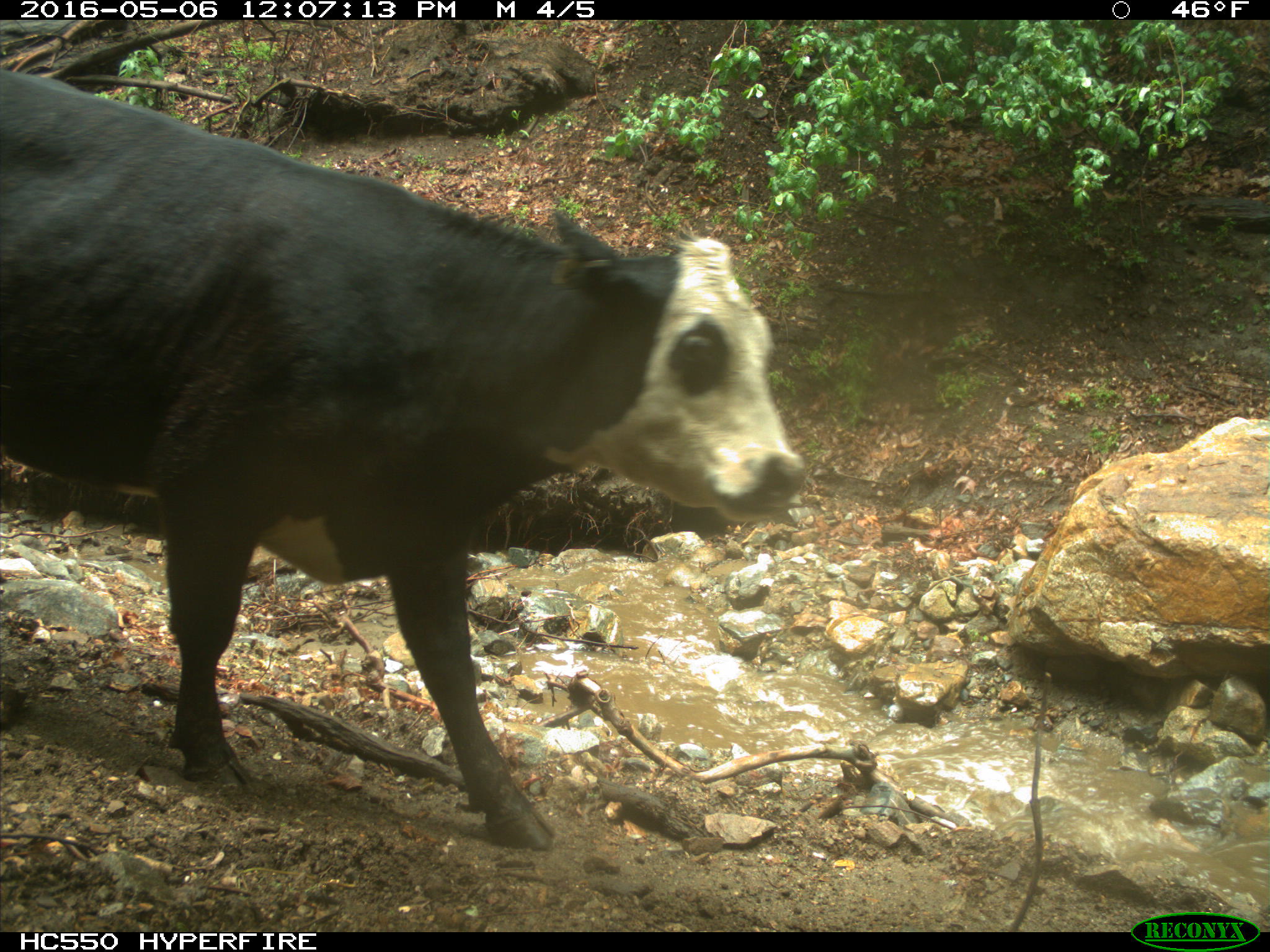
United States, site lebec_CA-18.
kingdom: Animalia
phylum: Chordata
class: Mammalia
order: Artiodactyla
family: Bovidae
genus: Bos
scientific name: Bos taurus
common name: domestic cow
Bos taurus (domestic cow).